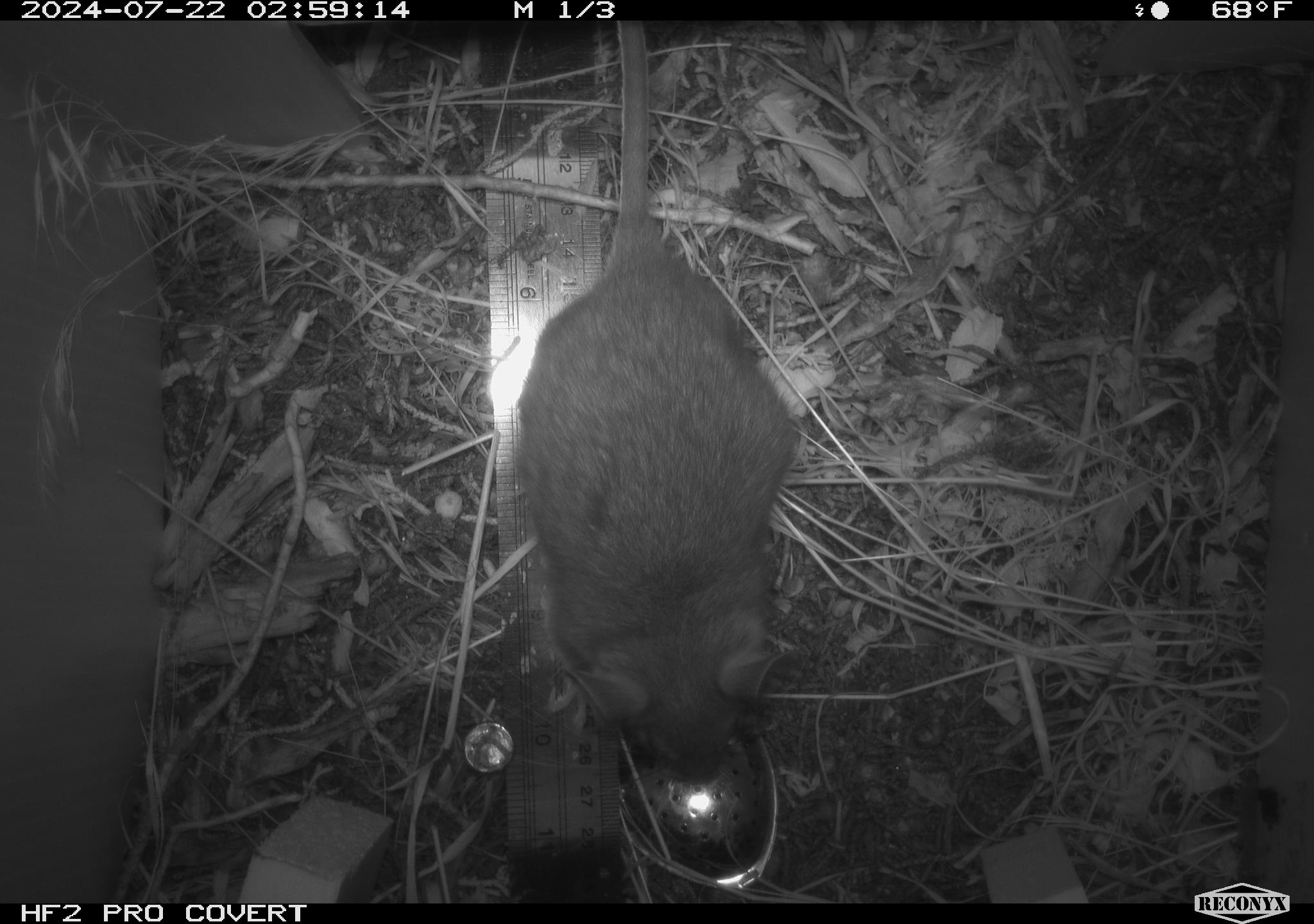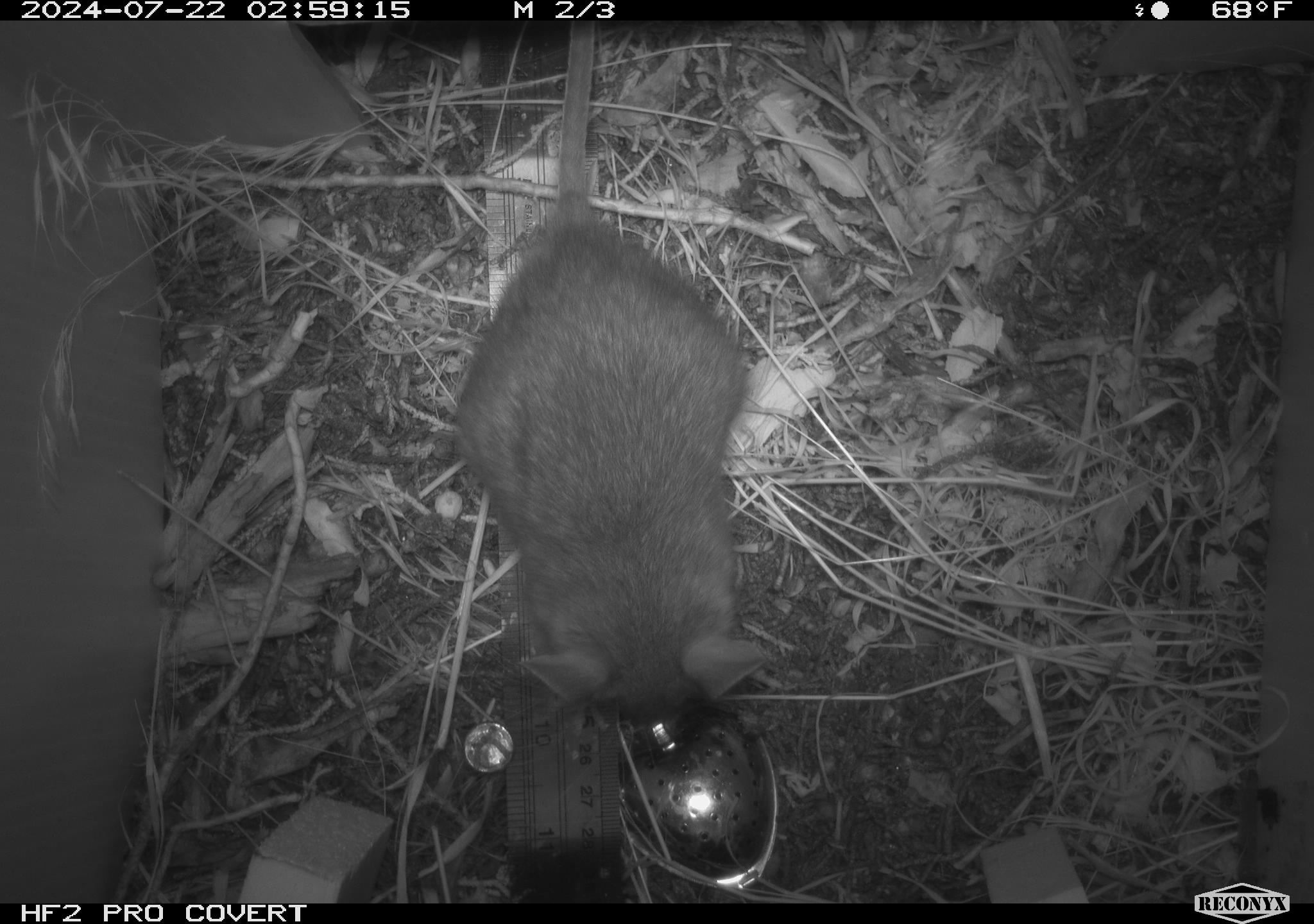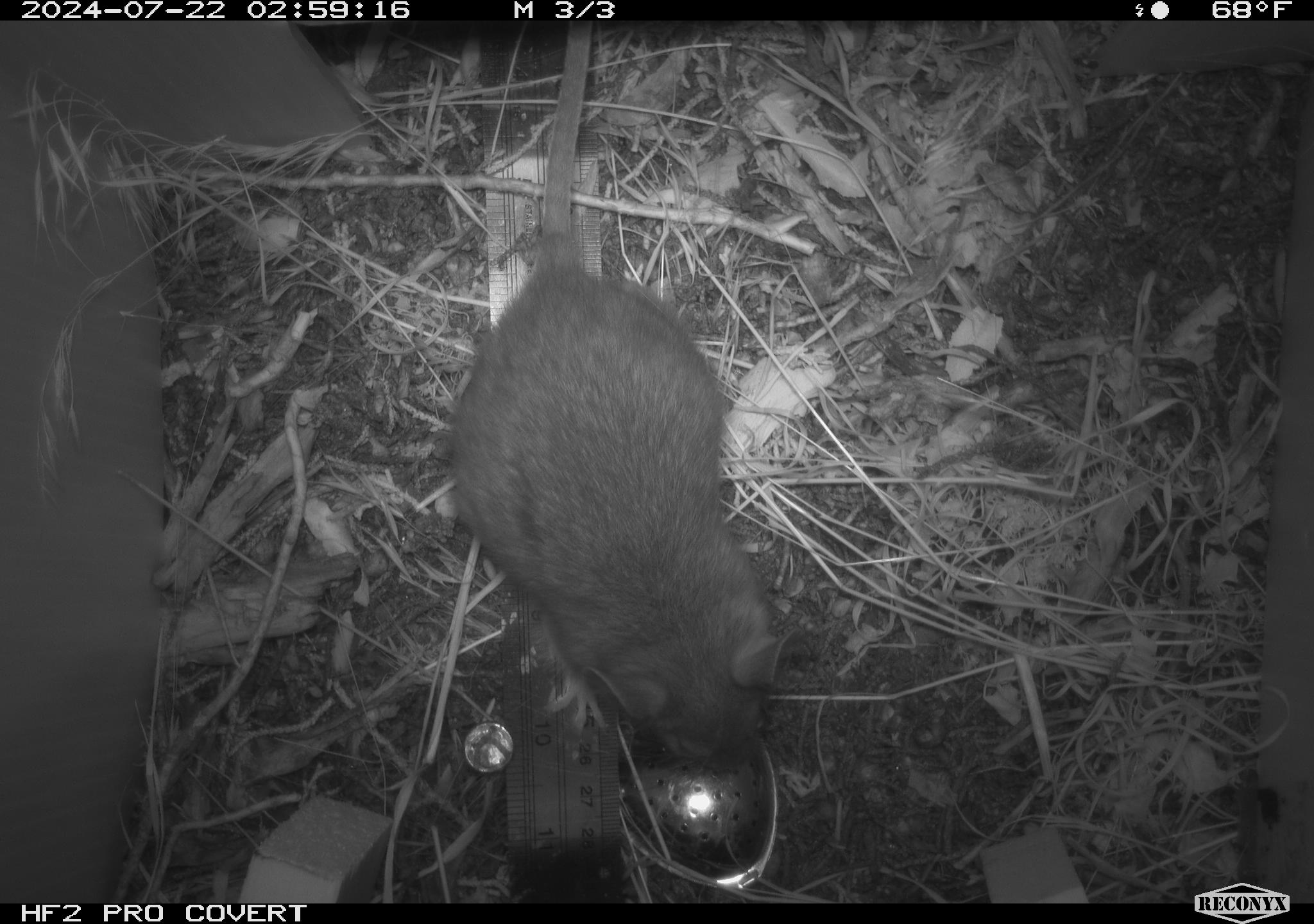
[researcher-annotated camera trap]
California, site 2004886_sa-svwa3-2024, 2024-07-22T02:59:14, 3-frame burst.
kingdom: Animalia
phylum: Chordata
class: Mammalia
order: Rodentia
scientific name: Rodentia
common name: mouse species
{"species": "mouse species (Rodentia)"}